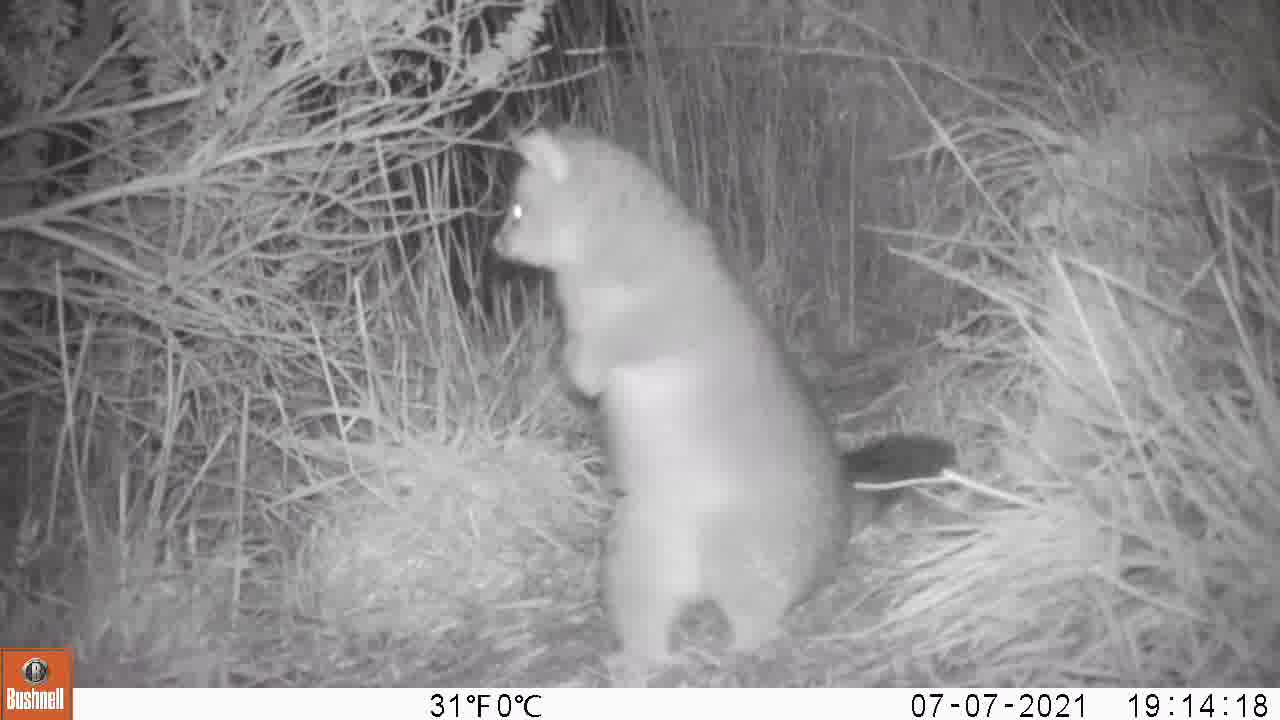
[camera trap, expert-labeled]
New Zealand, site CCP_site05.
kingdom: Animalia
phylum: Chordata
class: Mammalia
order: Diprotodontia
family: Phalangeridae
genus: Trichosurus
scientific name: Trichosurus vulpecula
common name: common brushtail possum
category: possum